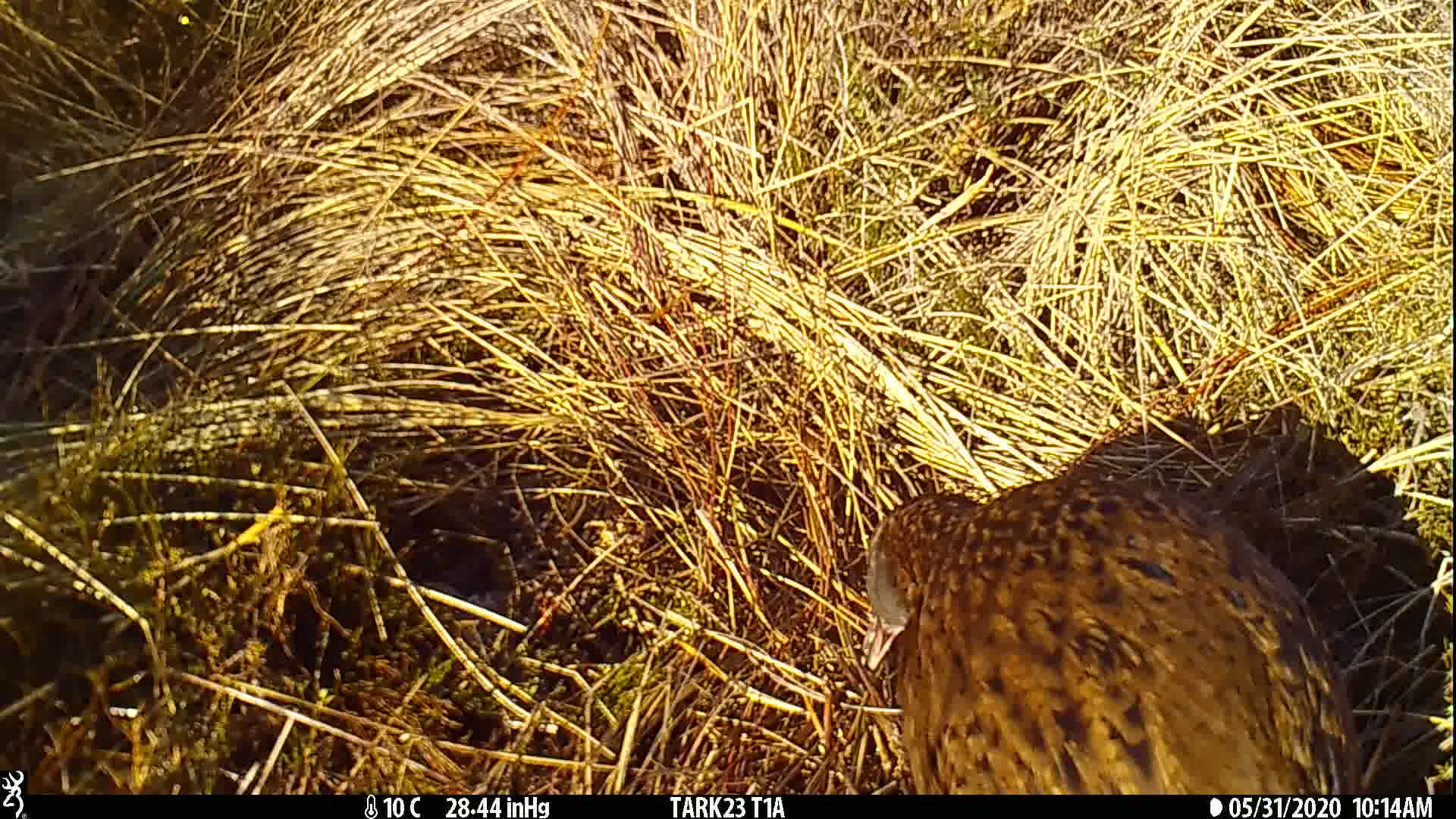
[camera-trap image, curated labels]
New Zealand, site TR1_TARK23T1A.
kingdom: Animalia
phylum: Chordata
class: Aves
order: Gruiformes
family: Rallidae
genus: Gallirallus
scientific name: Gallirallus australis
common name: weka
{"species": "weka (Gallirallus australis)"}